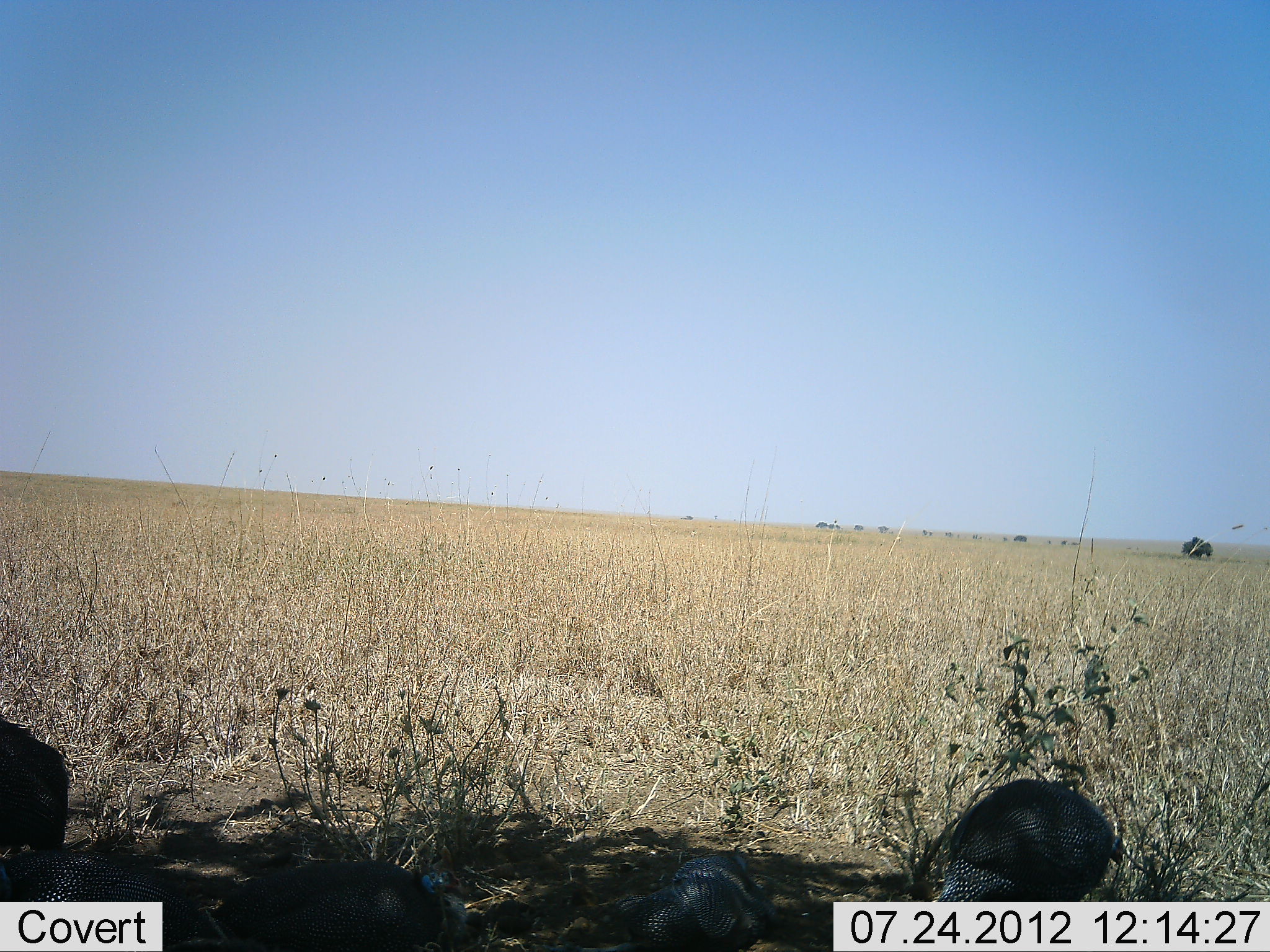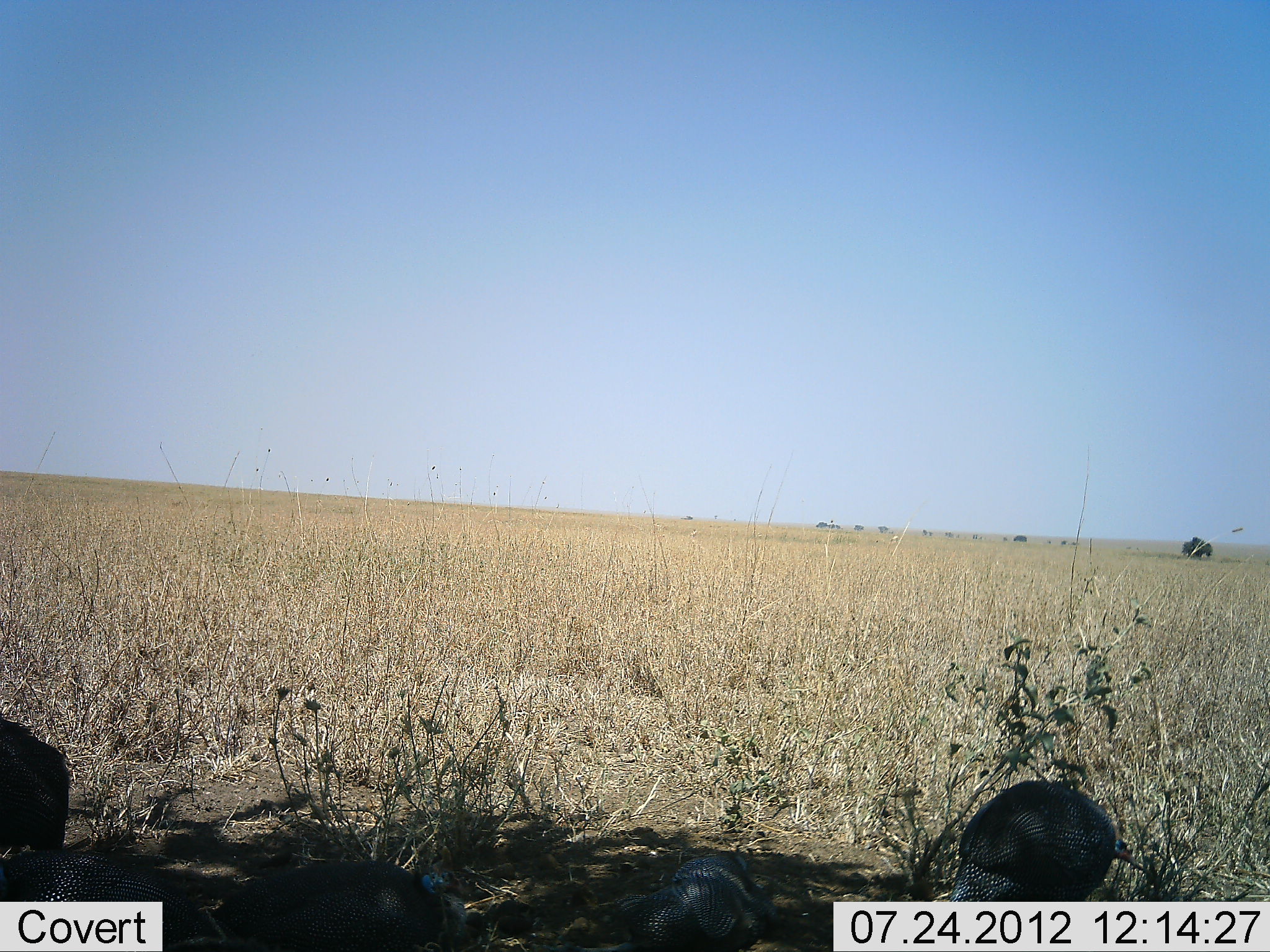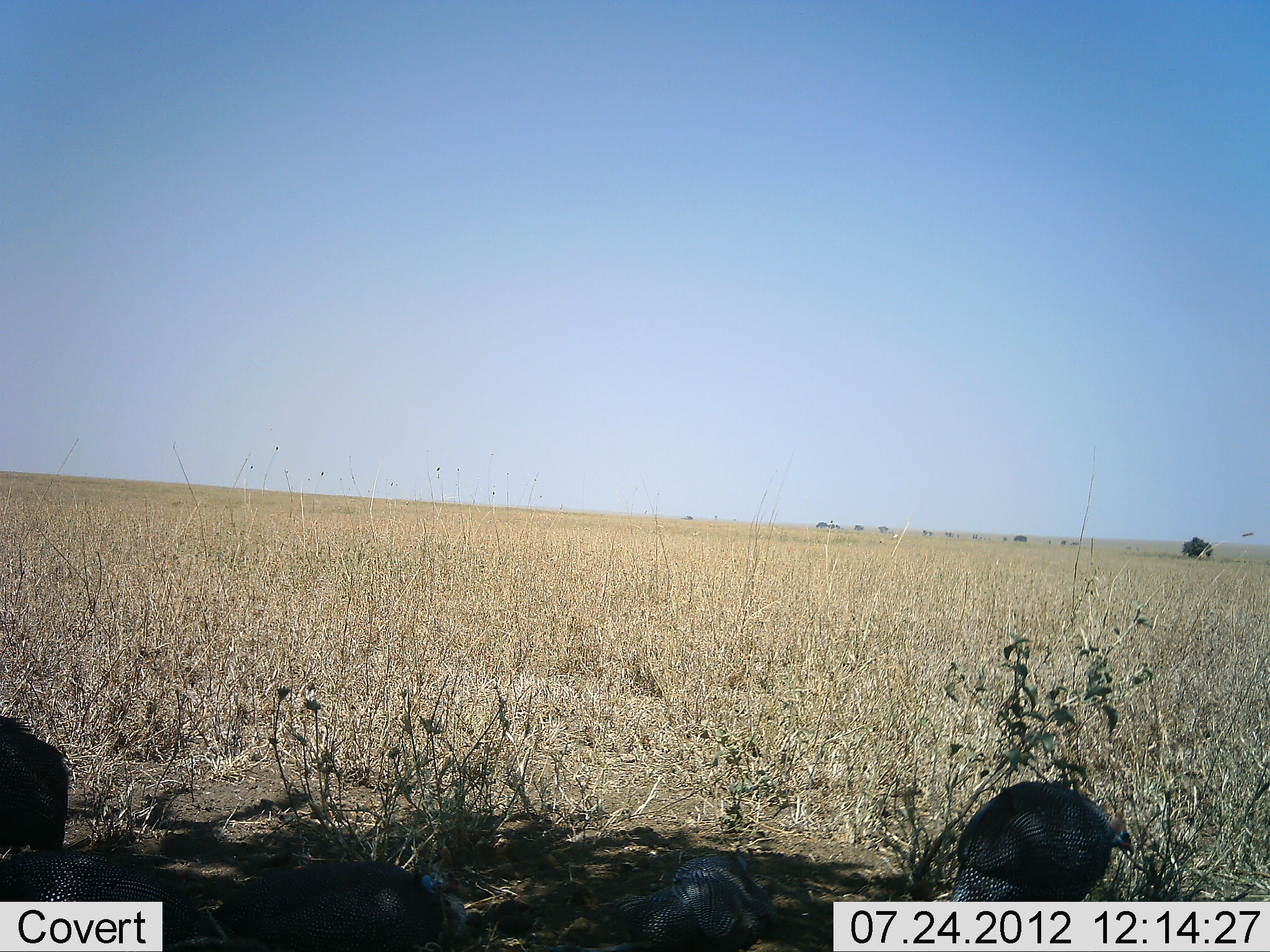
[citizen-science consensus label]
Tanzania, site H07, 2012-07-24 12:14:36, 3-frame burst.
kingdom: Animalia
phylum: Chordata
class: Aves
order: Galliformes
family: Numididae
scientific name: Numididae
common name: guinea fowl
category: guineafowl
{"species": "guineafowl (guinea fowl) (Numididae)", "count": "3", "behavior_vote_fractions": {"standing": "50%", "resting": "20%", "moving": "10%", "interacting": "0%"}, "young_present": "0%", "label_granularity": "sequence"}